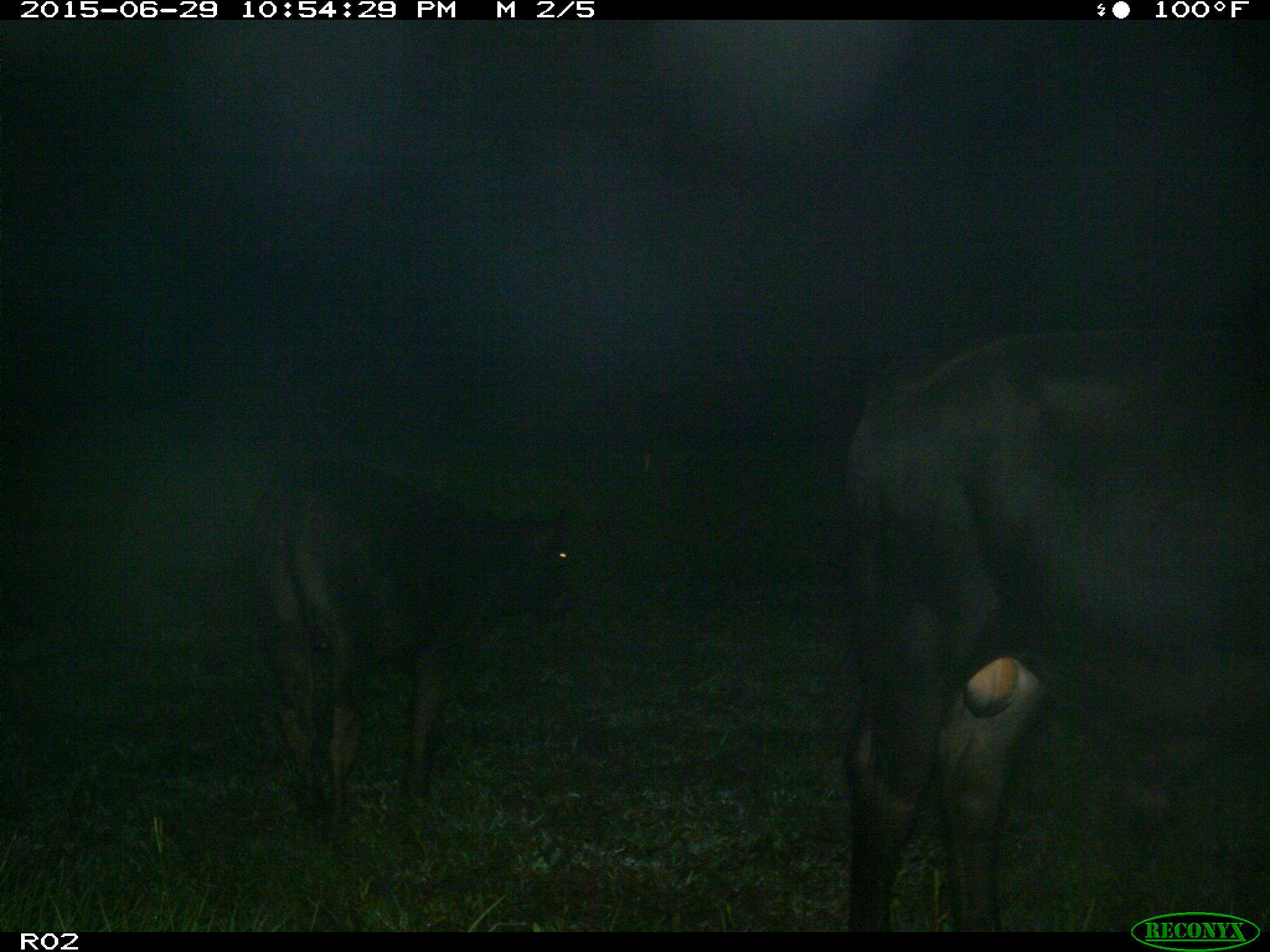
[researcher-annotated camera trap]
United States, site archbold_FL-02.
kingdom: Animalia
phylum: Chordata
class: Mammalia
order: Artiodactyla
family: Bovidae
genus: Bos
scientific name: Bos taurus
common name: domestic cow